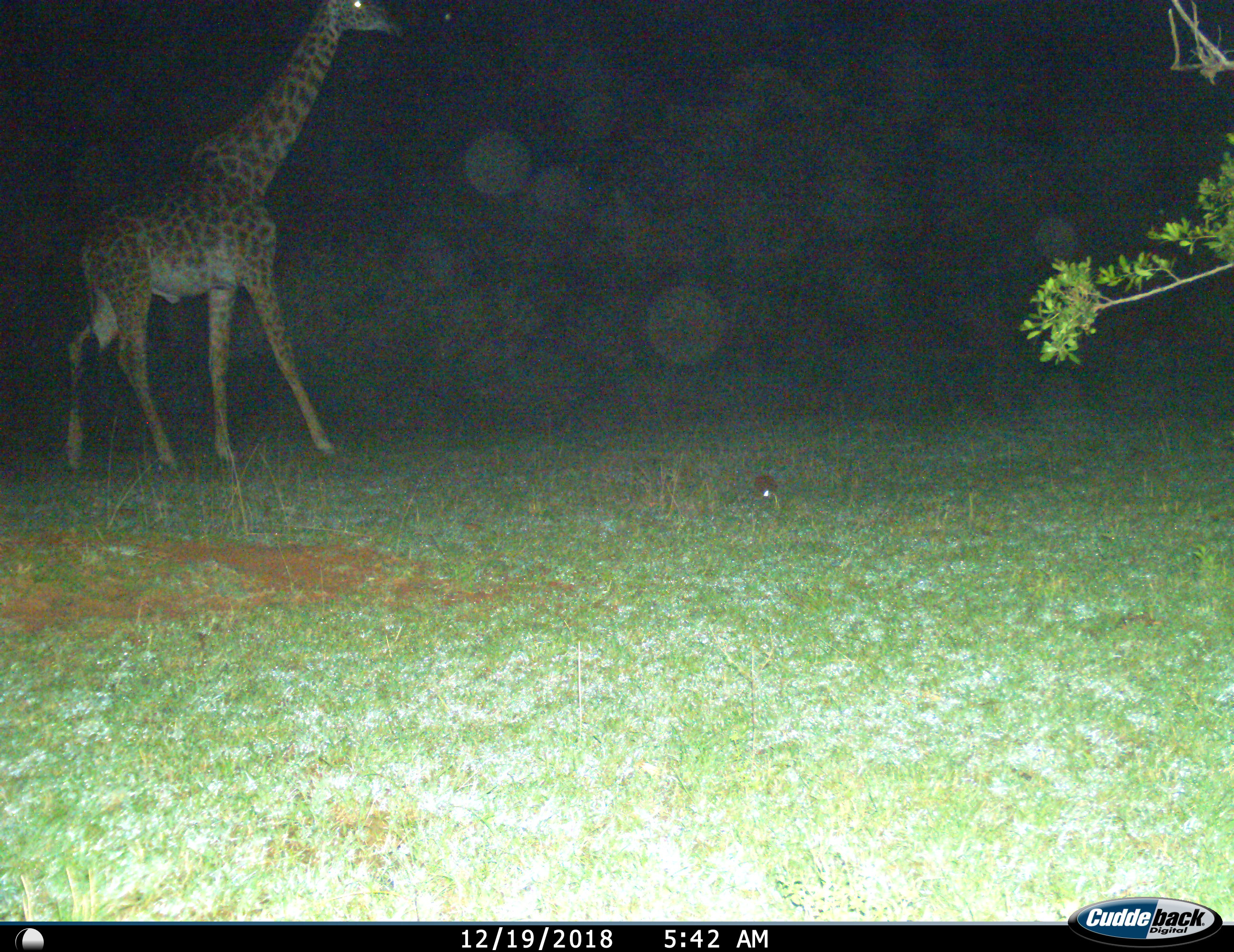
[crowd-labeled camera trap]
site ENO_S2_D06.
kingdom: Animalia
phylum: Chordata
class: Mammalia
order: Artiodactyla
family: Giraffidae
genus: Giraffa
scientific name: Giraffa camelopardalis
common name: giraffe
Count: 1.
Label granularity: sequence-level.